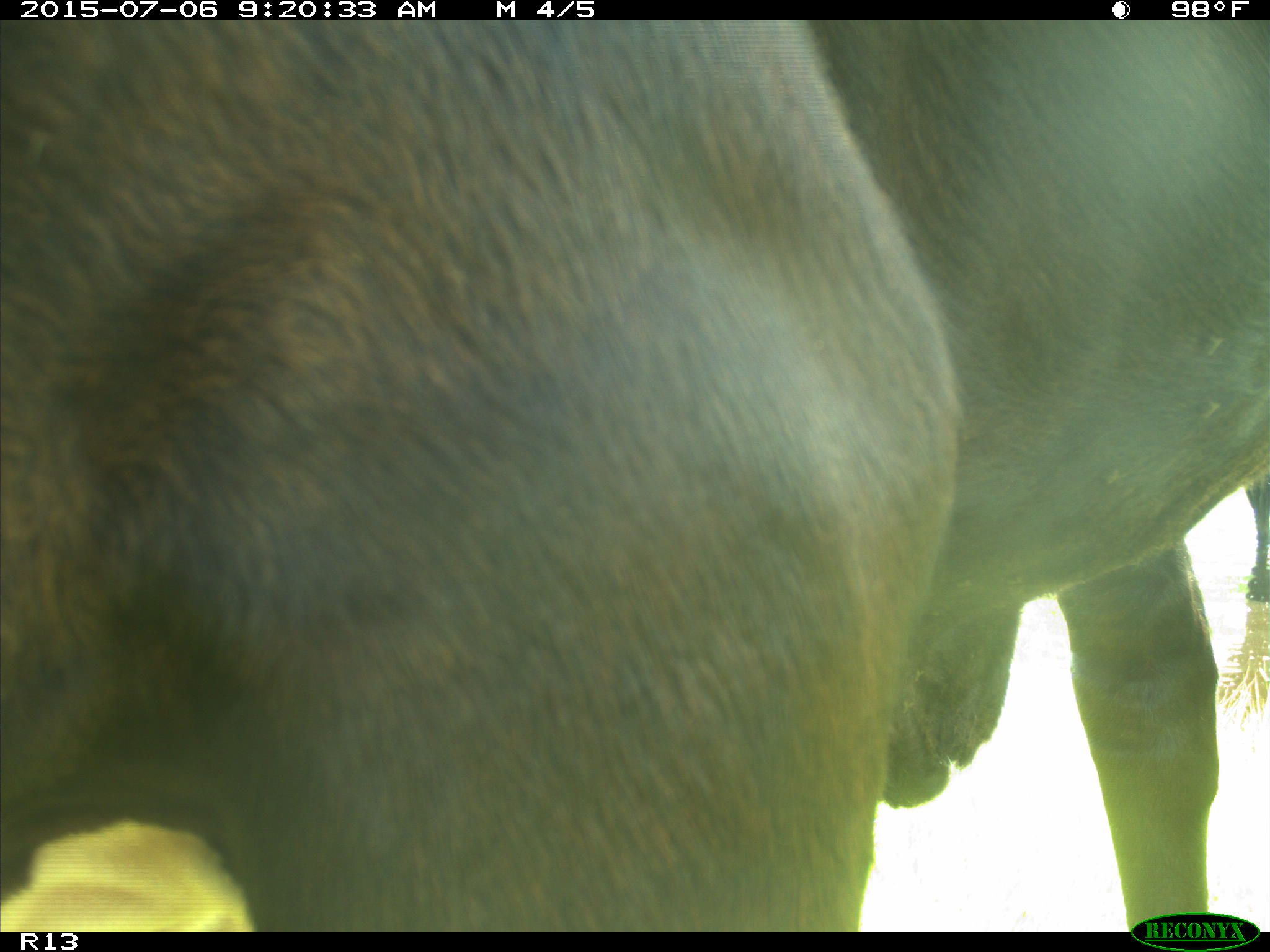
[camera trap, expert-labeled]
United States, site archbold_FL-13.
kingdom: Animalia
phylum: Chordata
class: Mammalia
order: Artiodactyla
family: Bovidae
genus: Bos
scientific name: Bos taurus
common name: domestic cow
Bos taurus (domestic cow).